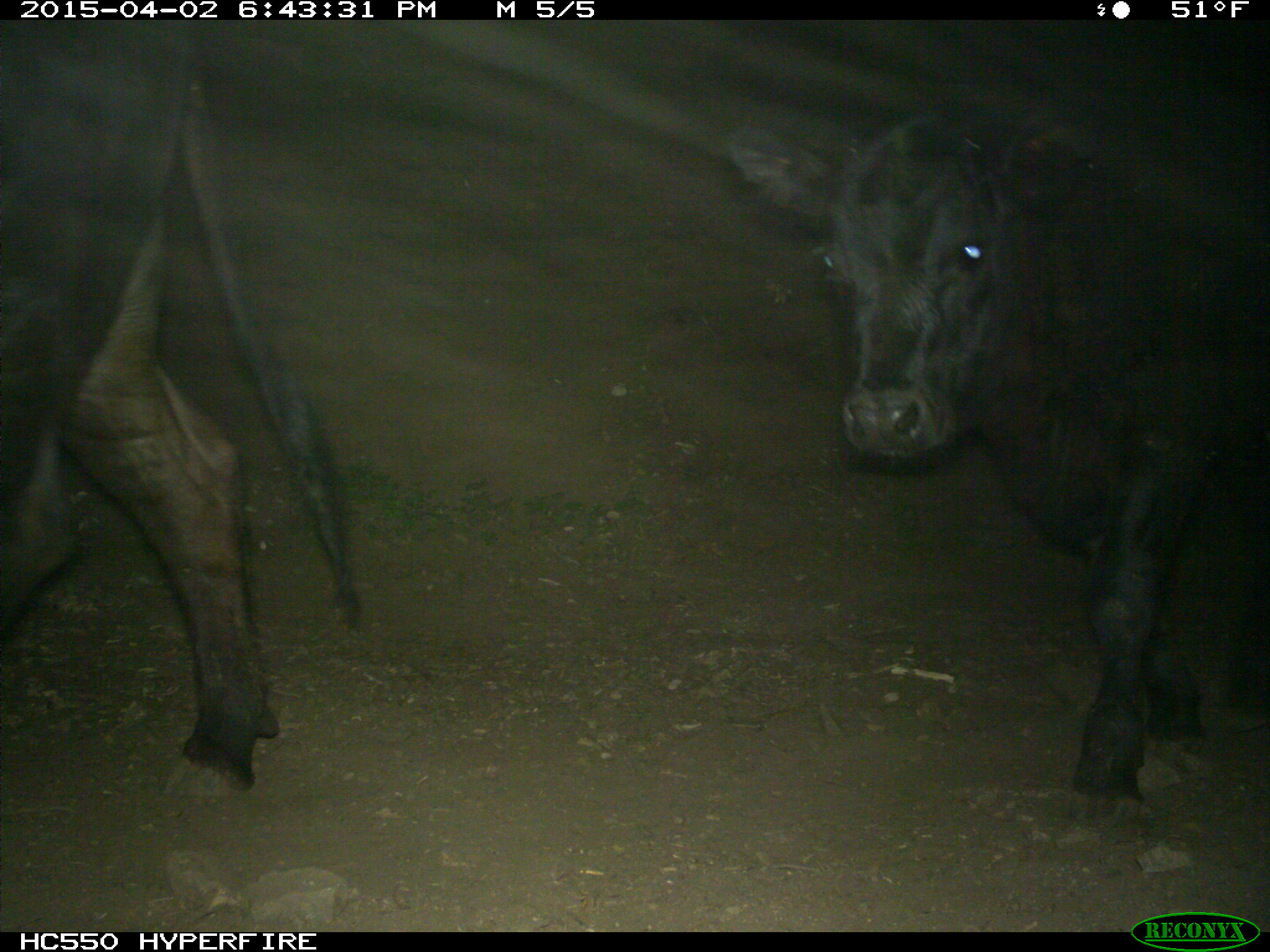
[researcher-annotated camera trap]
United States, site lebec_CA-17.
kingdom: Animalia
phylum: Chordata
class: Mammalia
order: Artiodactyla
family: Bovidae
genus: Bos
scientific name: Bos taurus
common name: domestic cow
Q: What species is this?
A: Bos taurus (domestic cow).